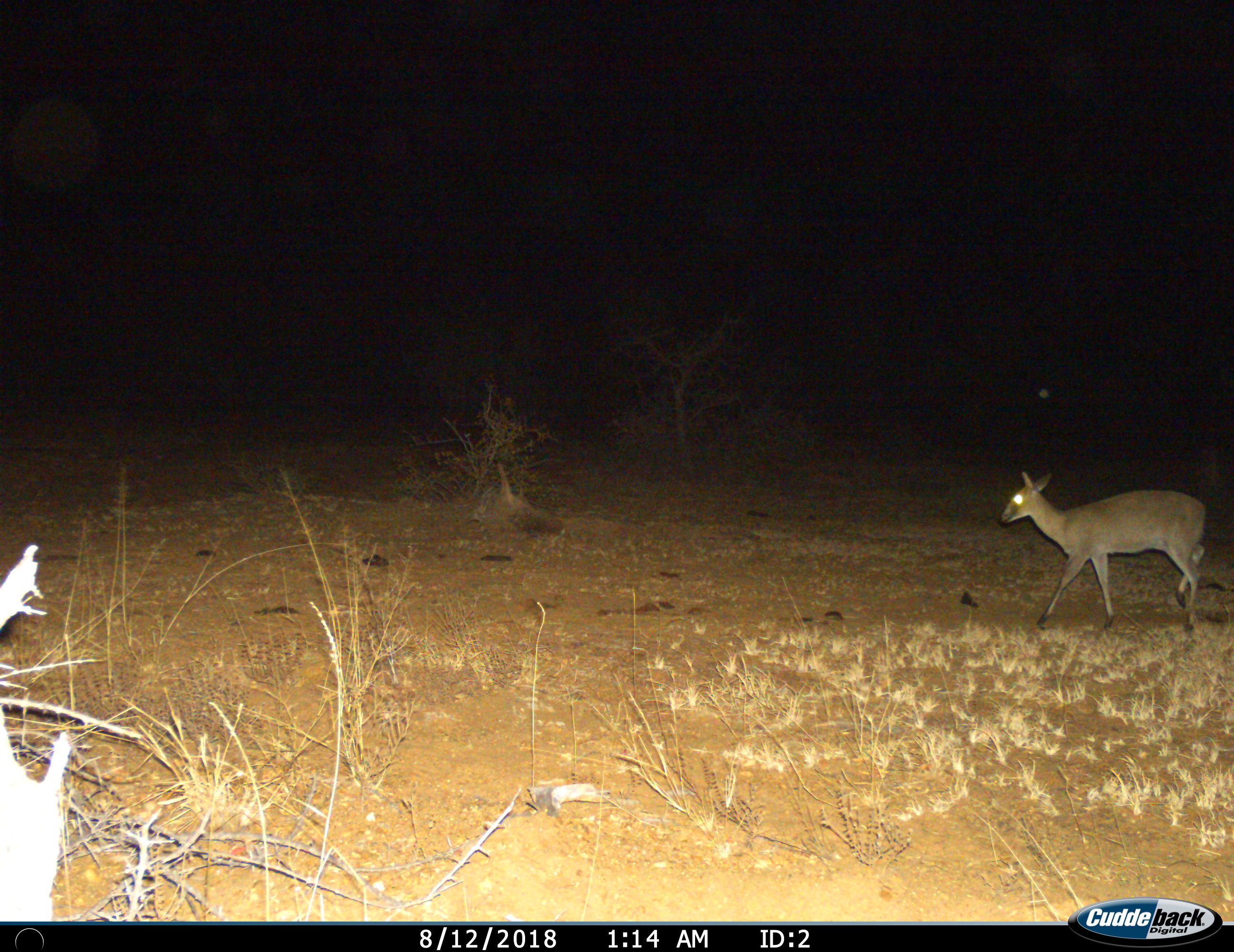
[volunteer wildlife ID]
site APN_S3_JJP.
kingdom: Animalia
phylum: Chordata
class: Mammalia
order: Artiodactyla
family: Bovidae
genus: Sylvicapra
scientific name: Sylvicapra grimmia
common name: common duiker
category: duikercommongrey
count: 1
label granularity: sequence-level